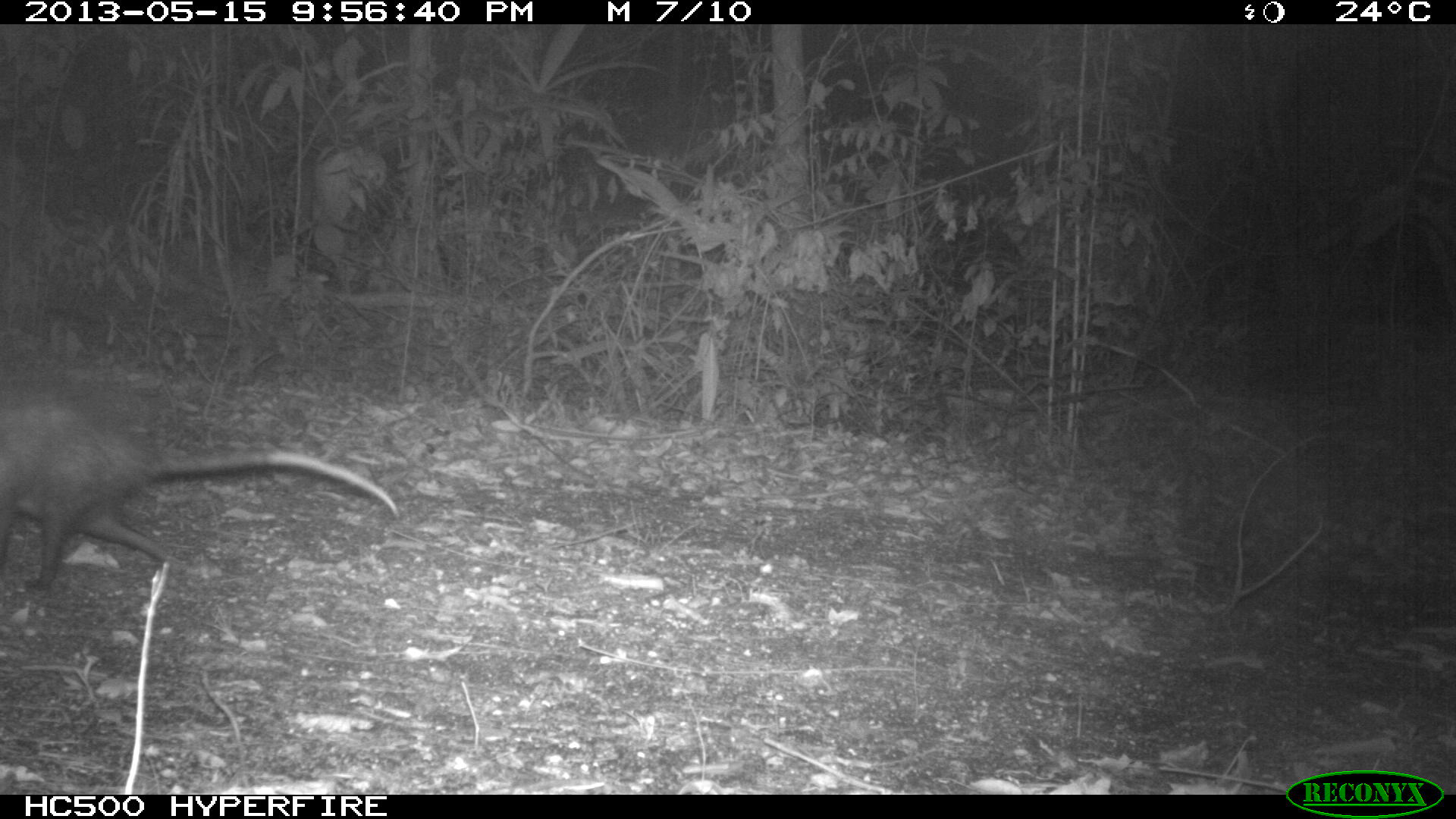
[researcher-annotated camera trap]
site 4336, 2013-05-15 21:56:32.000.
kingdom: Animalia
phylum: Chordata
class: Mammalia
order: Didelphimorphia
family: Didelphidae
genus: Didelphis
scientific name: Didelphis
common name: american opossums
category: didelphis sp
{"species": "didelphis sp (american opossums) (Didelphis)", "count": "1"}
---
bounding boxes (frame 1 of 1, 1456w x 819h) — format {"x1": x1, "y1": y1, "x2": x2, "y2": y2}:
didelphis sp: {"x1": 0, "y1": 362, "x2": 397, "y2": 594}